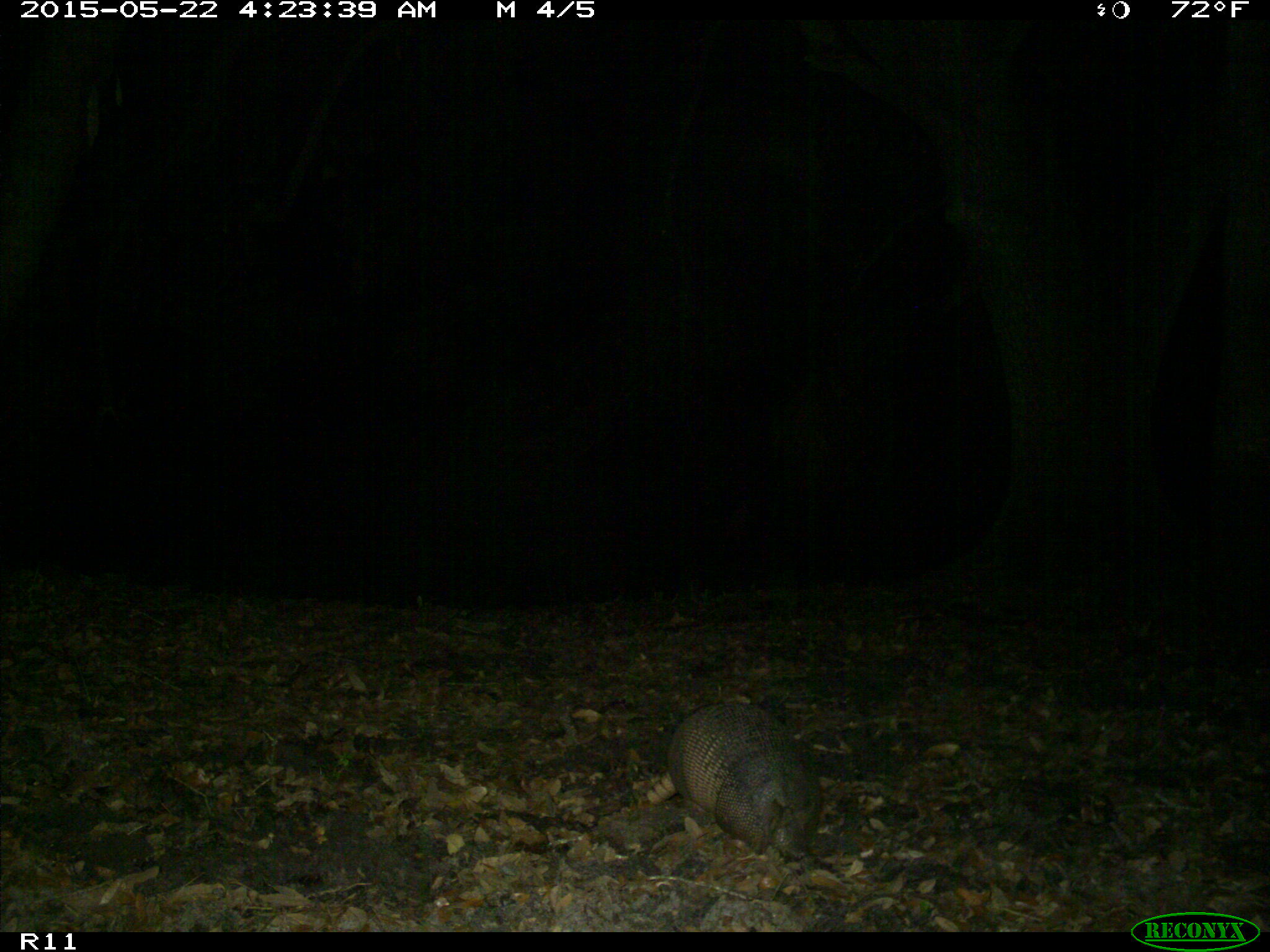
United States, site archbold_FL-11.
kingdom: Animalia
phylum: Chordata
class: Mammalia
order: Cingulata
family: Dasypodidae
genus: Dasypus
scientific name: Dasypus novemcinctus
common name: nine-banded armadillo